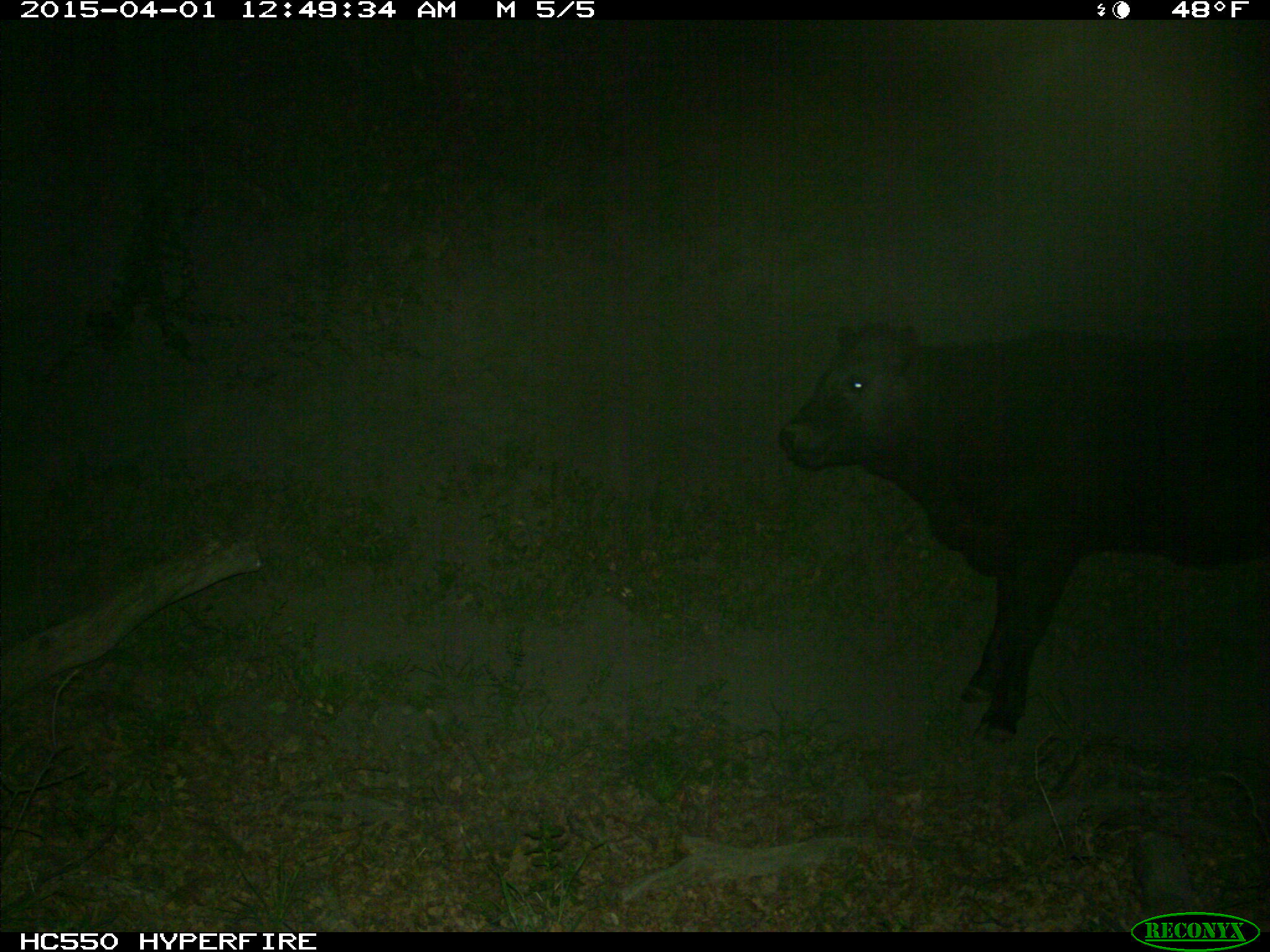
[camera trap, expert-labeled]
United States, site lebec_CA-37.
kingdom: Animalia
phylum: Chordata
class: Mammalia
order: Artiodactyla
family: Bovidae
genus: Bos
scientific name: Bos taurus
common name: domestic cow